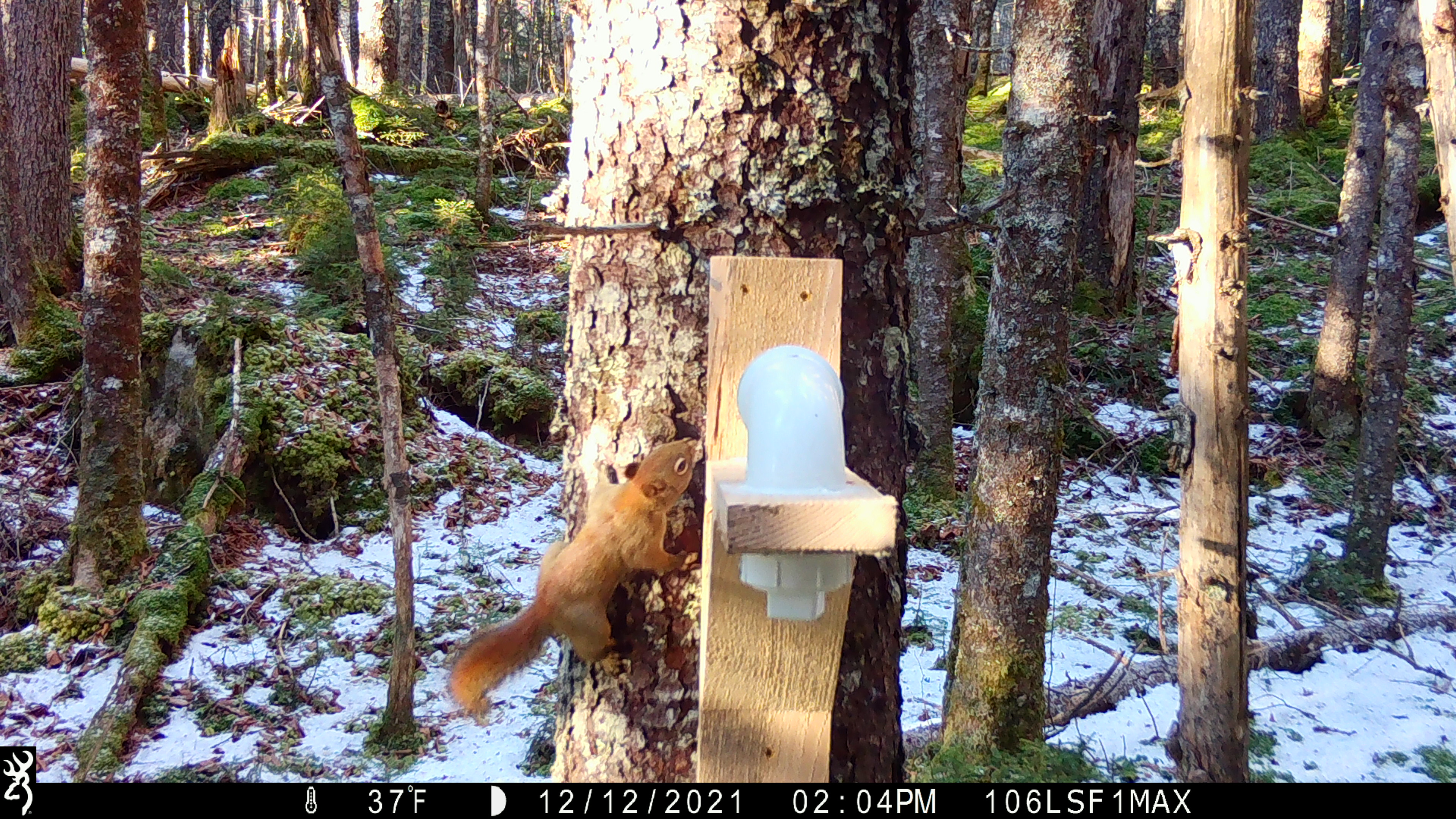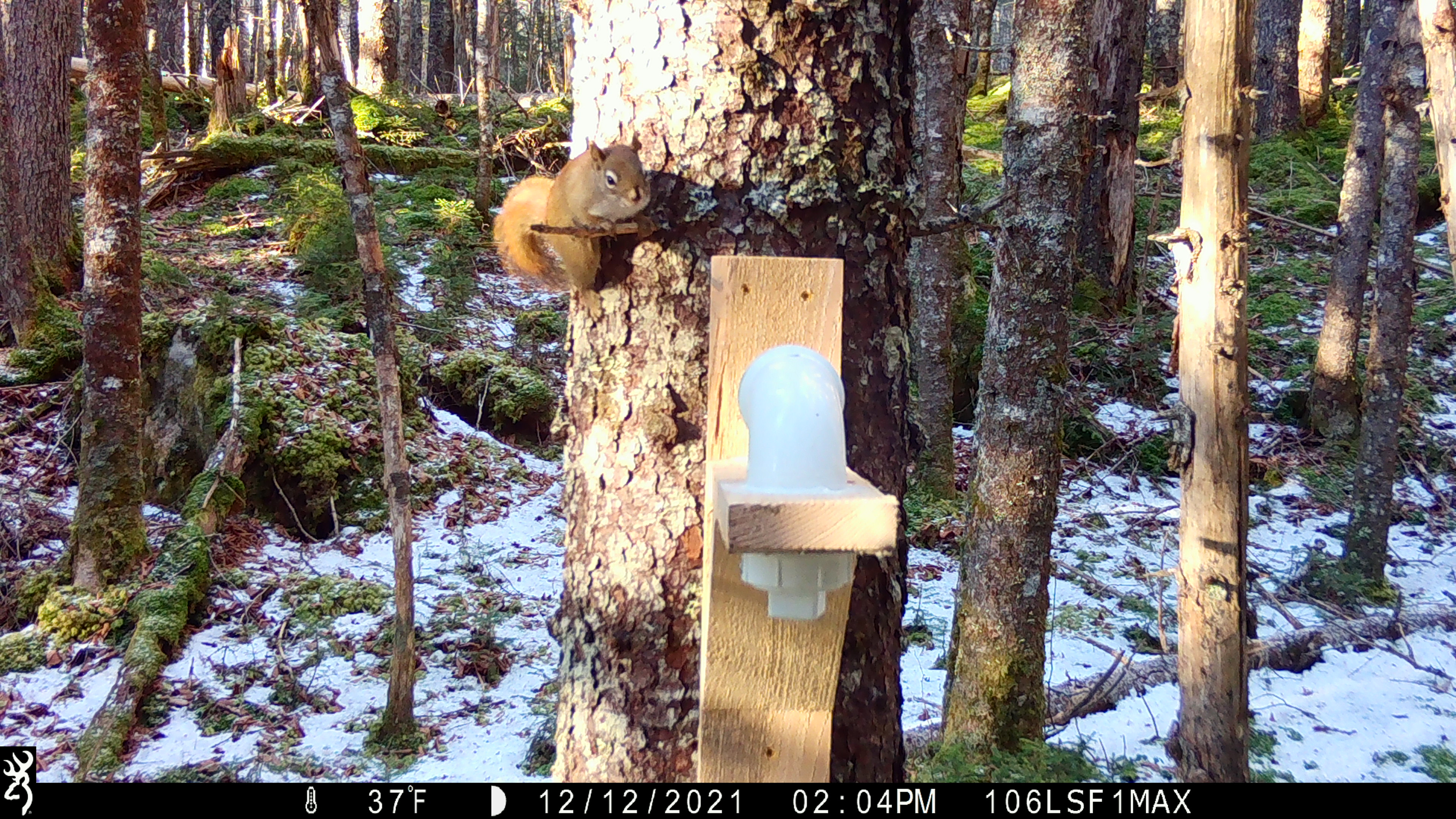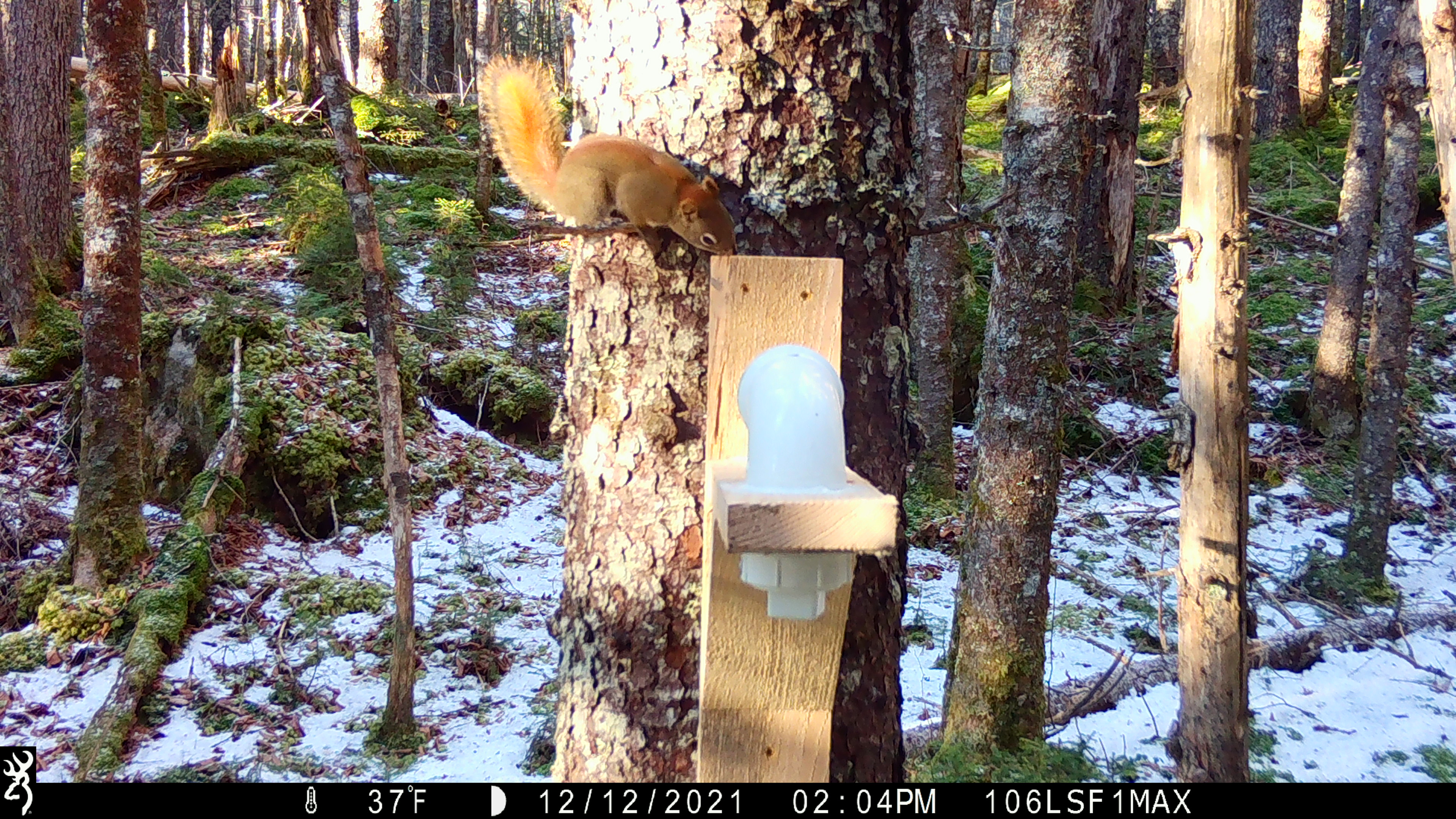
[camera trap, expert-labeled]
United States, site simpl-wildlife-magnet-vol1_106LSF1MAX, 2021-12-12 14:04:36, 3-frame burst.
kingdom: Animalia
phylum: Chordata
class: Mammalia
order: Rodentia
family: Sciuridae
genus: Tamiasciurus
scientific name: Tamiasciurus hudsonicus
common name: red squirrel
Red squirrel (Tamiasciurus hudsonicus).